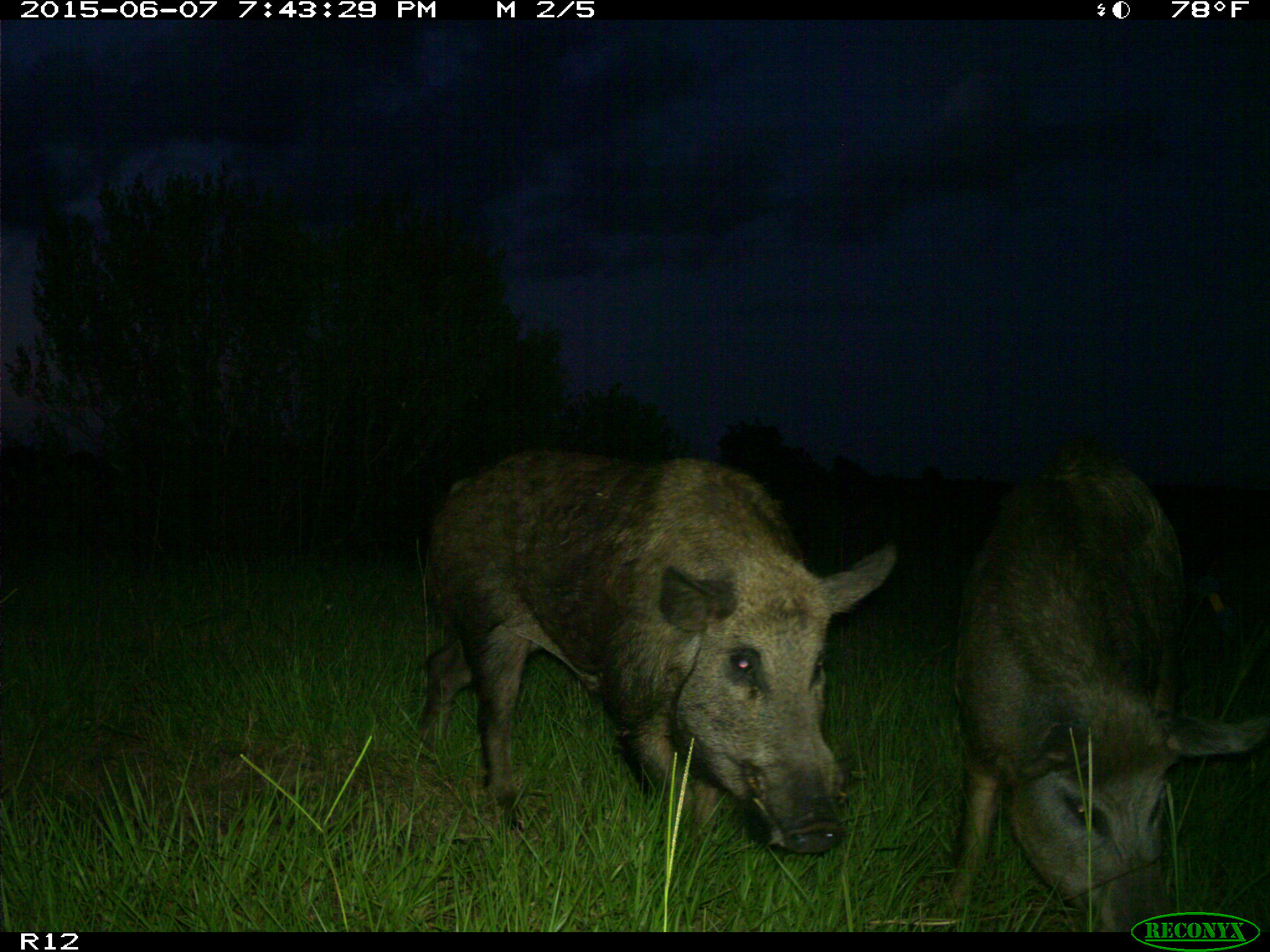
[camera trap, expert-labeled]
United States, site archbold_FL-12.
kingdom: Animalia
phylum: Chordata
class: Mammalia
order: Artiodactyla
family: Suidae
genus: Sus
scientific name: Sus scrofa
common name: wild boar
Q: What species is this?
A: Sus scrofa (wild boar).